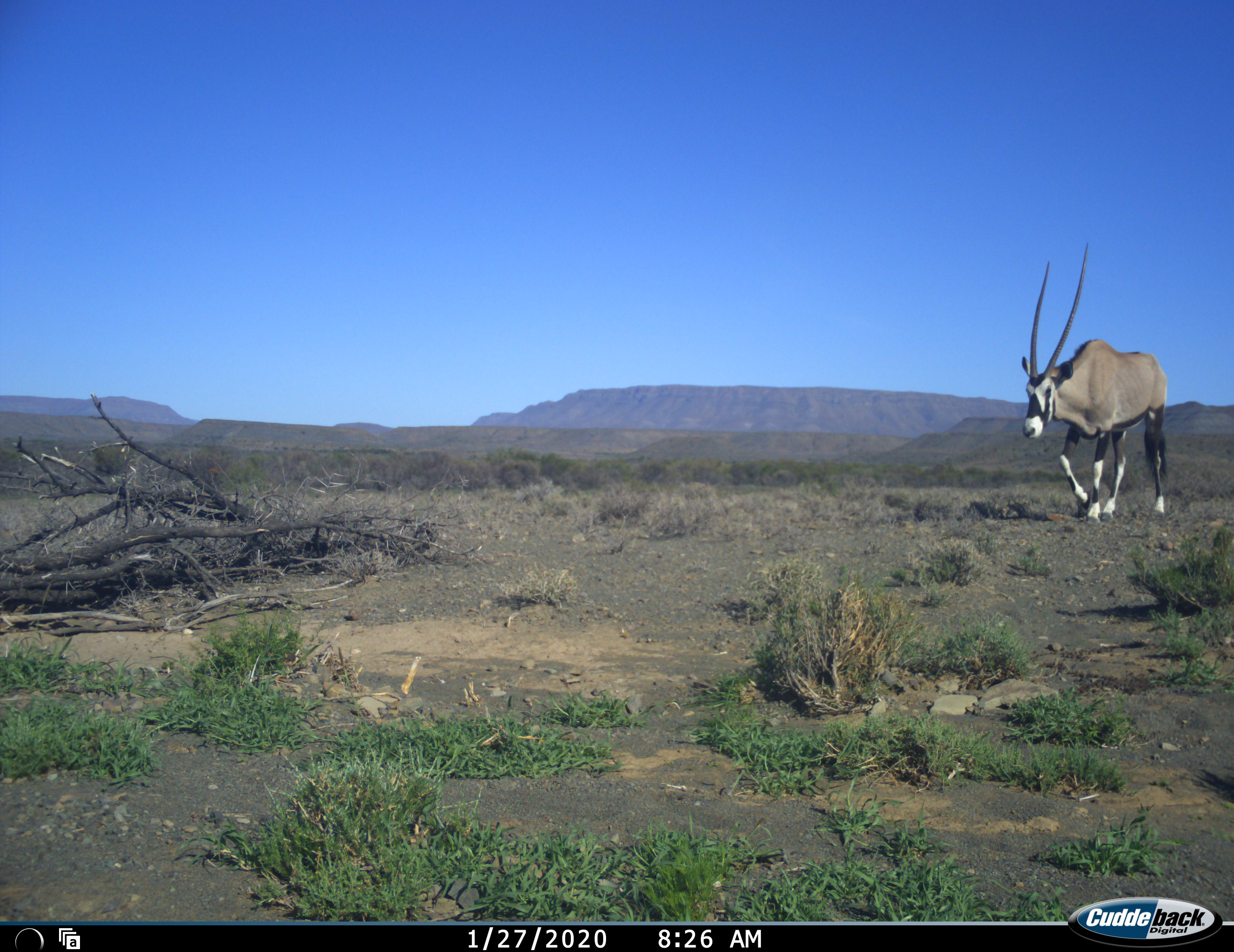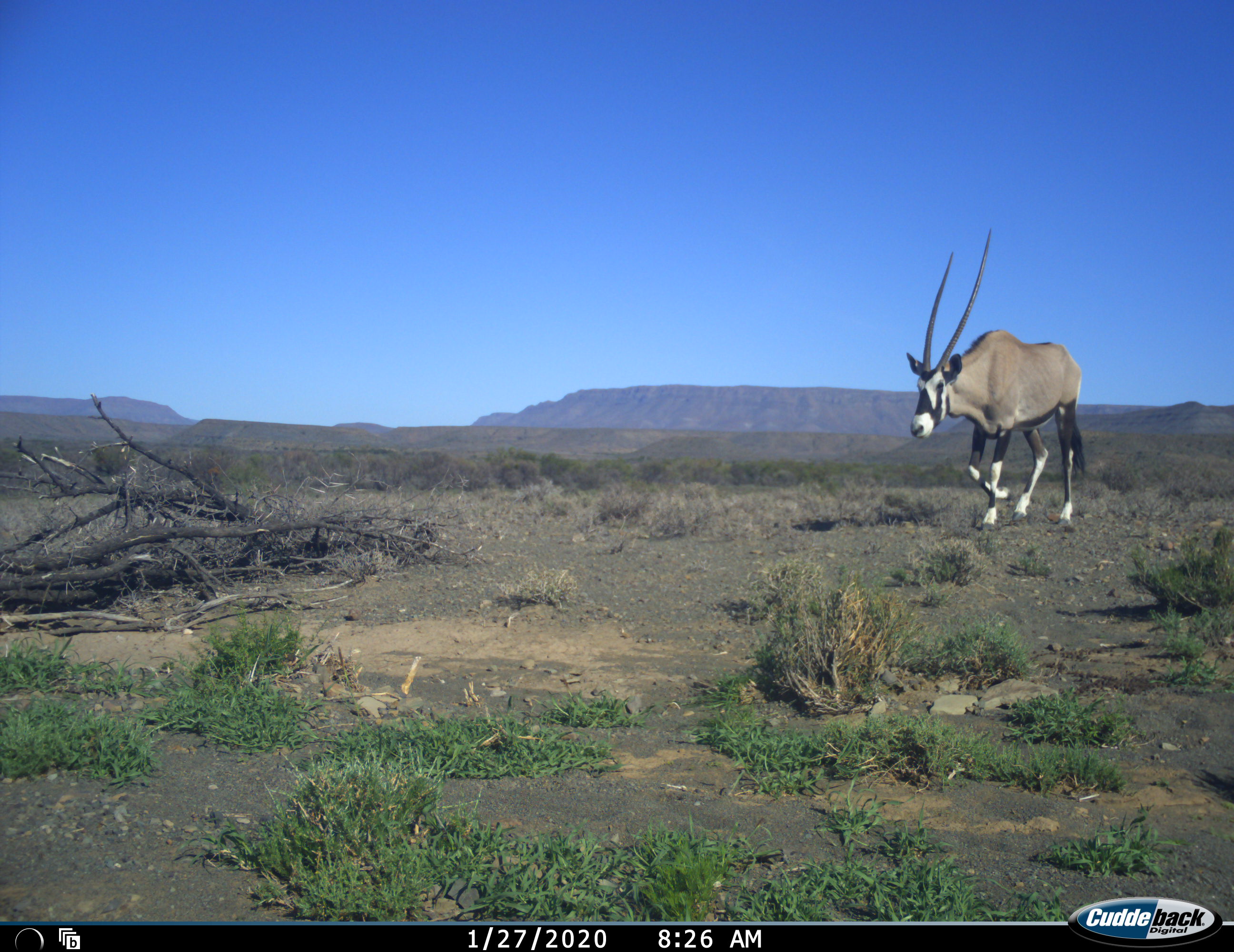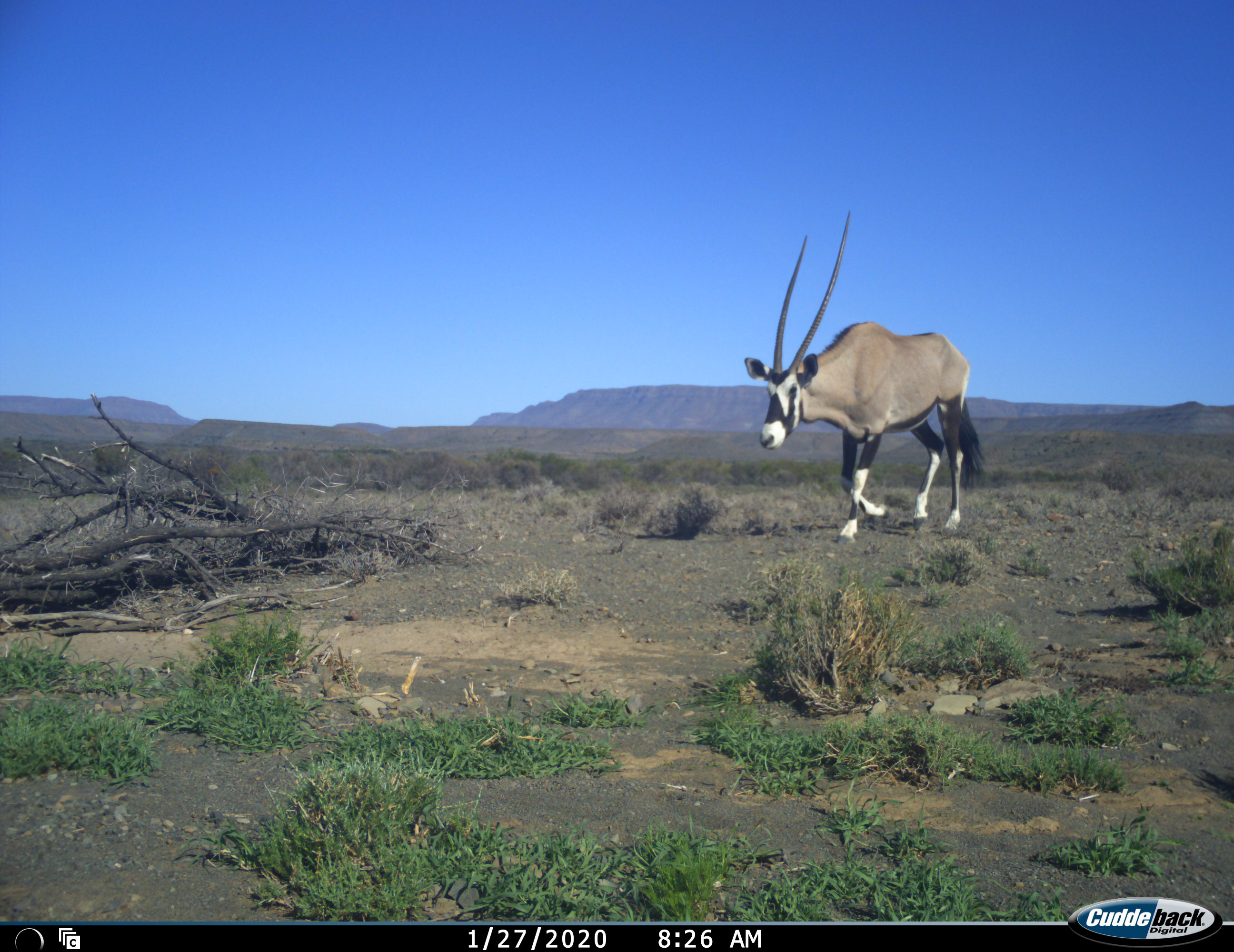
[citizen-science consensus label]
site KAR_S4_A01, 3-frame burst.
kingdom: Animalia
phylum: Chordata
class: Mammalia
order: Artiodactyla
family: Bovidae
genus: Oryx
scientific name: Oryx gazella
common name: gemsbok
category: oryx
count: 1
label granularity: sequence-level